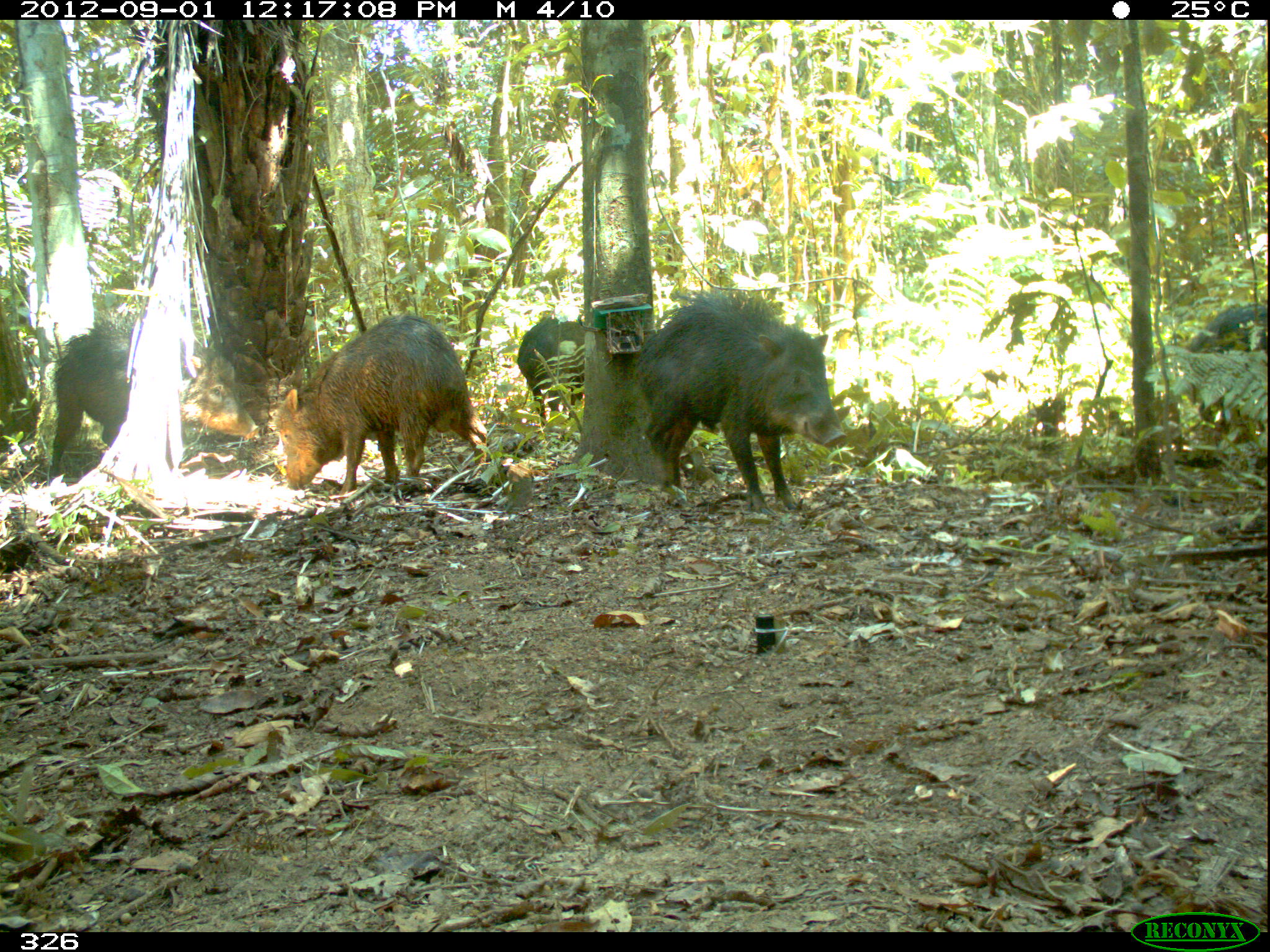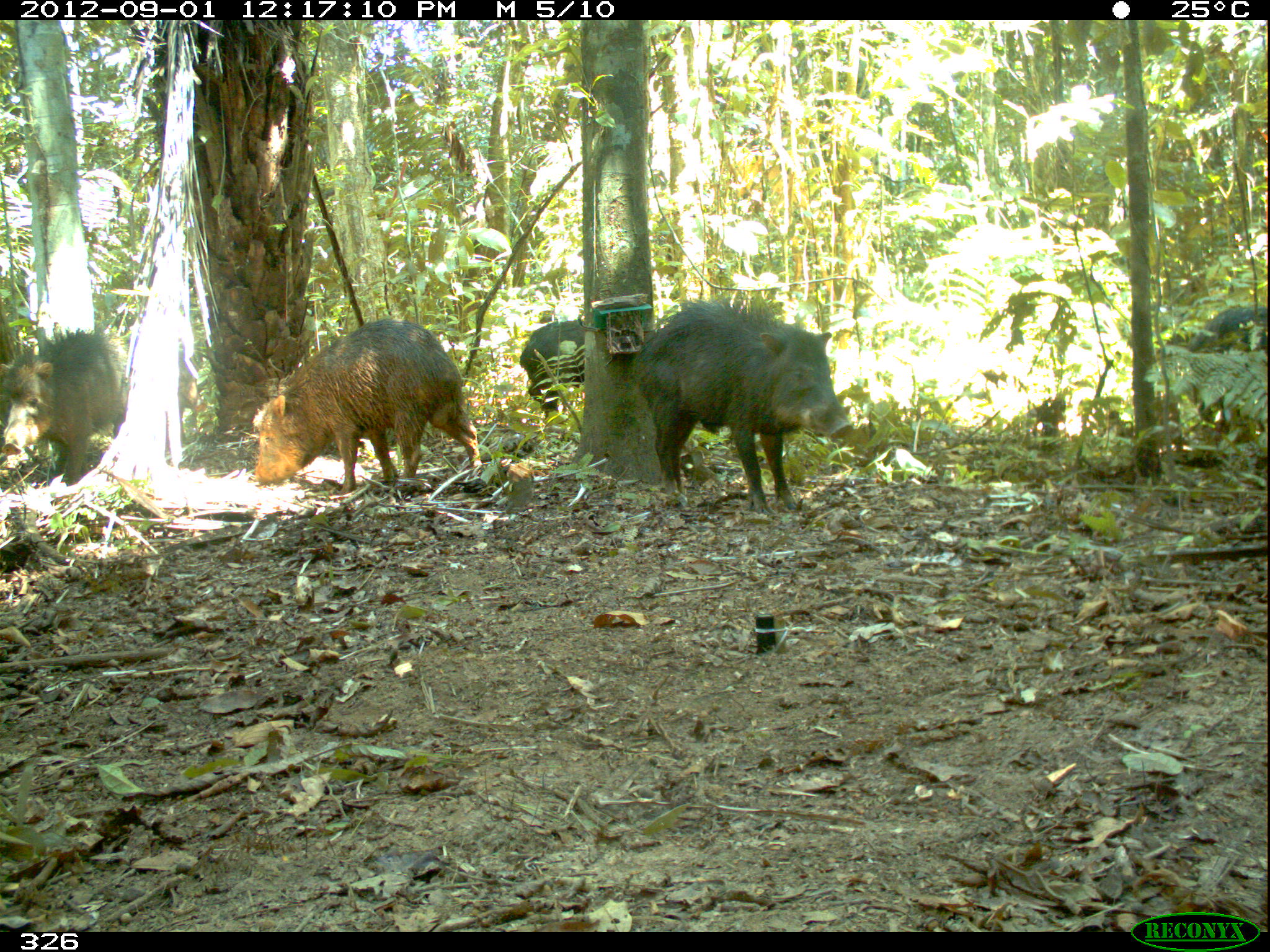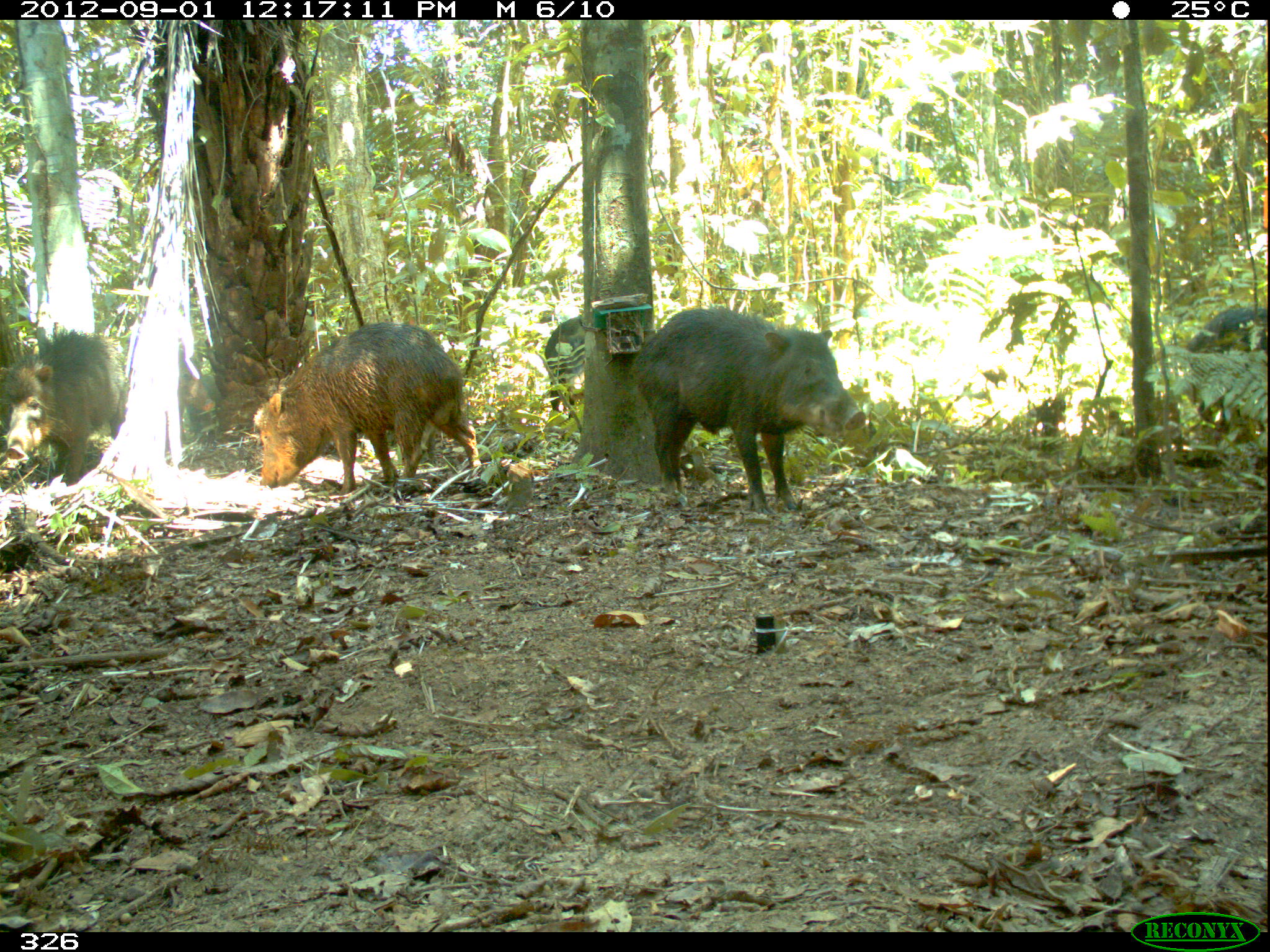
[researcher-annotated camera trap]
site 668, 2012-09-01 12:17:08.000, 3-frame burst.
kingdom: Animalia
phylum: Chordata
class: Mammalia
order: Artiodactyla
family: Tayassuidae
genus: Tayassu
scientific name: Tayassu pecari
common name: white-lipped peccary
Tayassu pecari (white-lipped peccary).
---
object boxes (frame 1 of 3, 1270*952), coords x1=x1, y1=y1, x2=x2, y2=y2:
tayassu pecari: x1=635, y1=290, x2=847, y2=515; x1=273, y1=312, x2=487, y2=496; x1=46, y1=319, x2=260, y2=487; x1=1180, y1=299, x2=1268, y2=430; x1=516, y1=315, x2=583, y2=427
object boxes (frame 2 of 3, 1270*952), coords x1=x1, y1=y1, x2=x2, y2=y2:
tayassu pecari: x1=630, y1=298, x2=854, y2=515; x1=251, y1=319, x2=481, y2=495; x1=0, y1=326, x2=128, y2=486; x1=1186, y1=303, x2=1267, y2=443; x1=518, y1=318, x2=586, y2=424; x1=164, y1=336, x2=208, y2=445